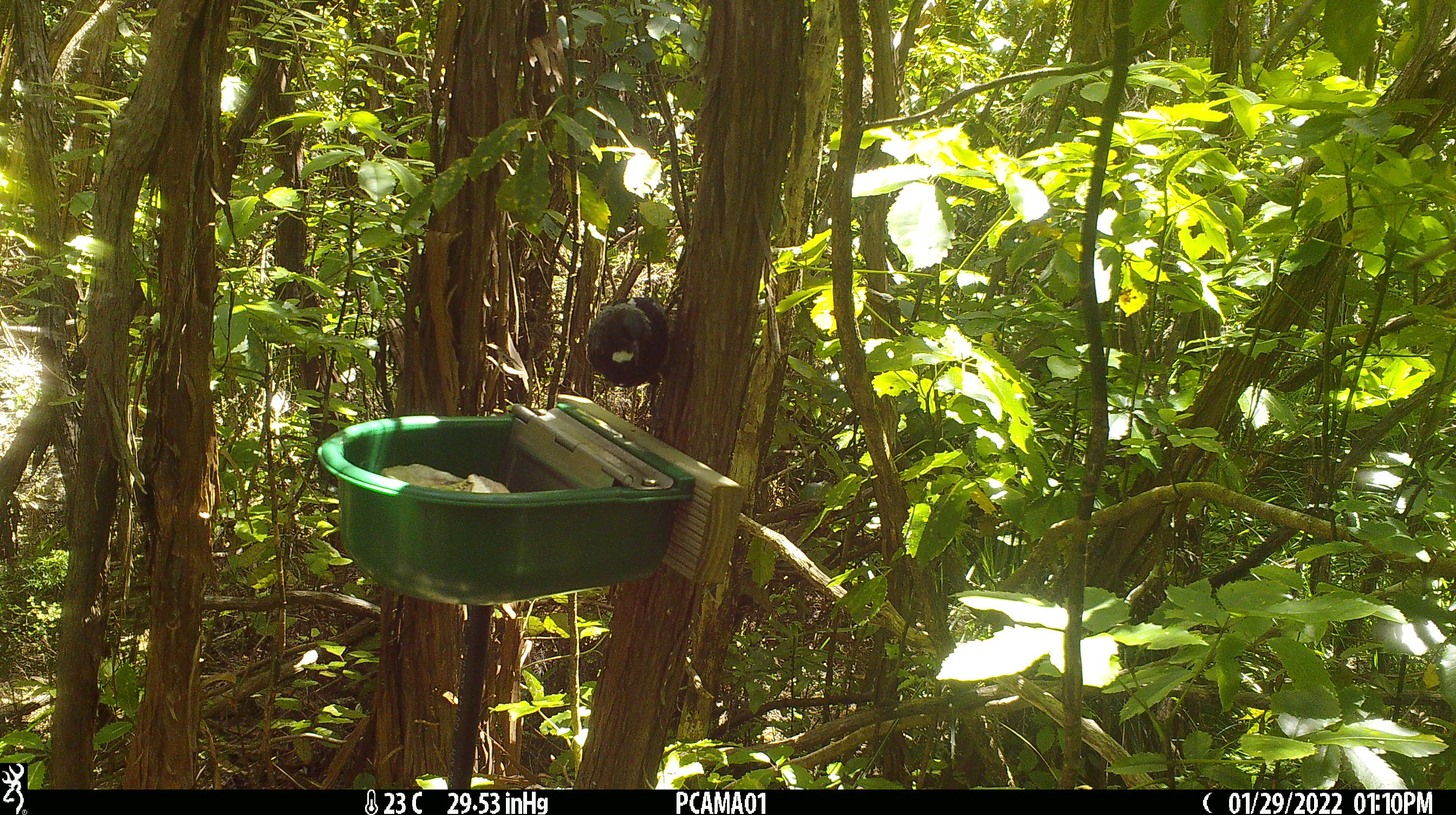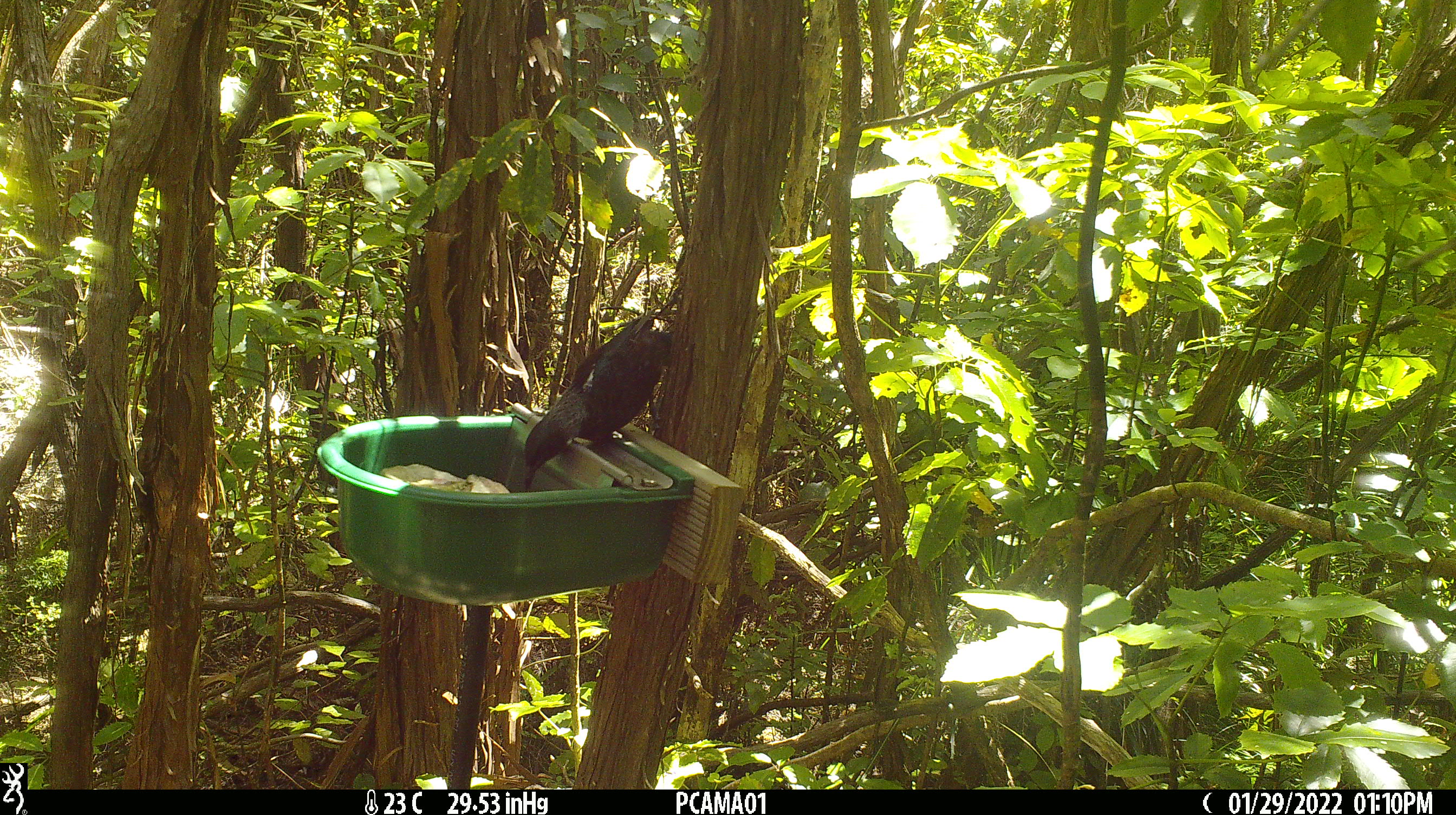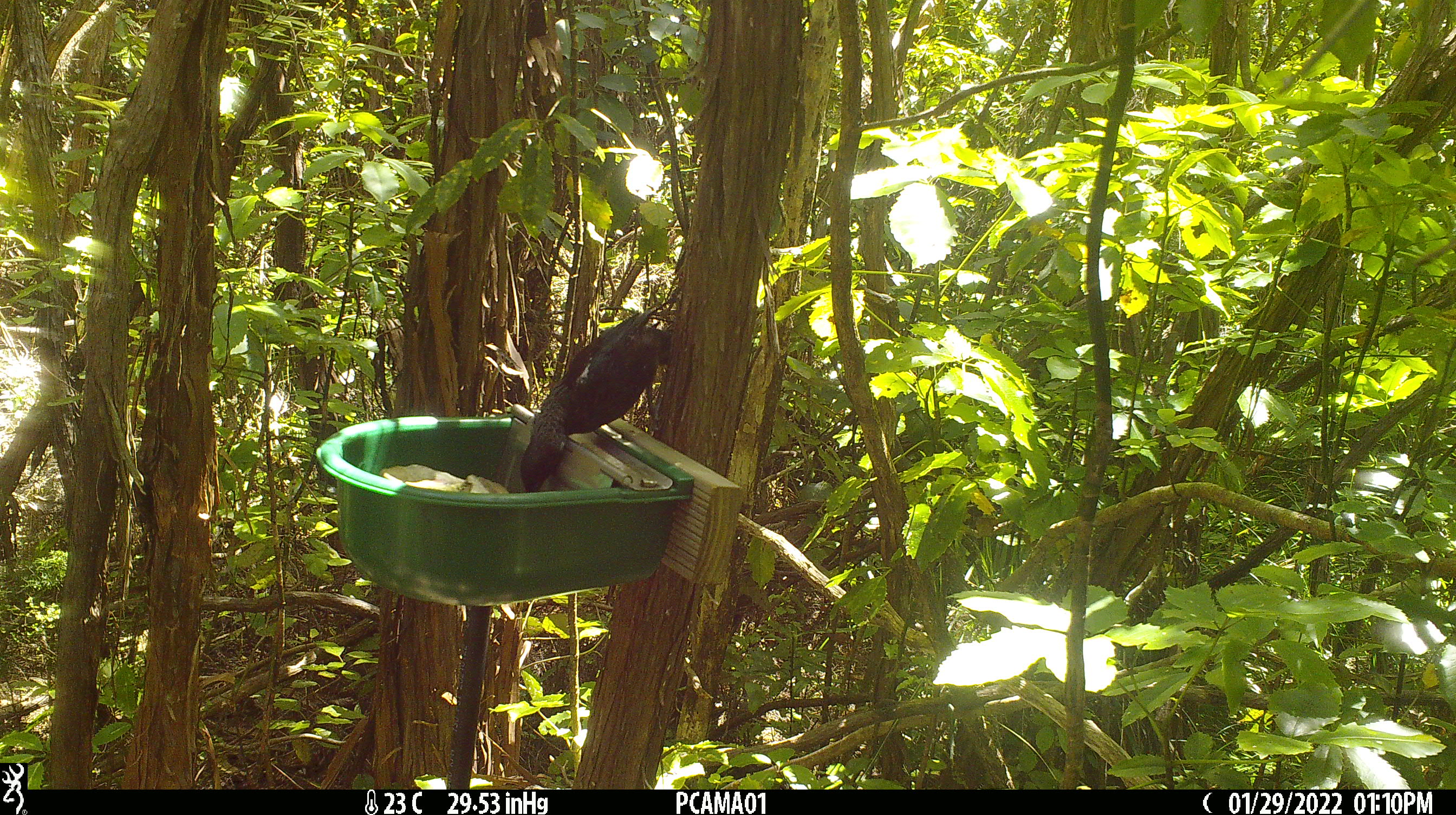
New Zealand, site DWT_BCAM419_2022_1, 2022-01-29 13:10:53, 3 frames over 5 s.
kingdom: Animalia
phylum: Chordata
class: Aves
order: Passeriformes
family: Meliphagidae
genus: Prosthemadera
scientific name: Prosthemadera novaeseelandiae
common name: tui